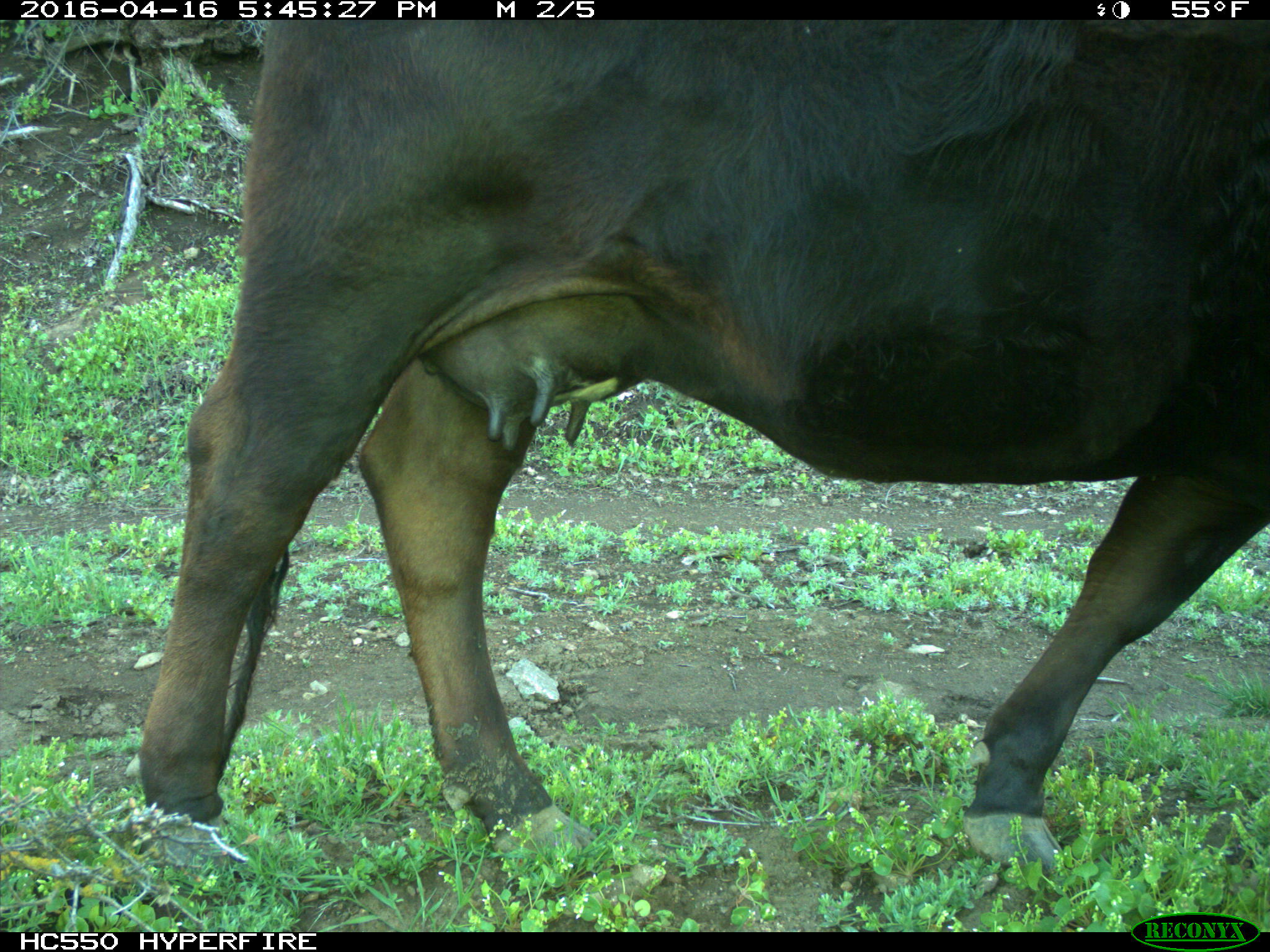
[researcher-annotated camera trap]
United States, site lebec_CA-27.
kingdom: Animalia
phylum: Chordata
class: Mammalia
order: Artiodactyla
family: Bovidae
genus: Bos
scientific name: Bos taurus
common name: domestic cow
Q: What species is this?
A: Bos taurus (domestic cow).